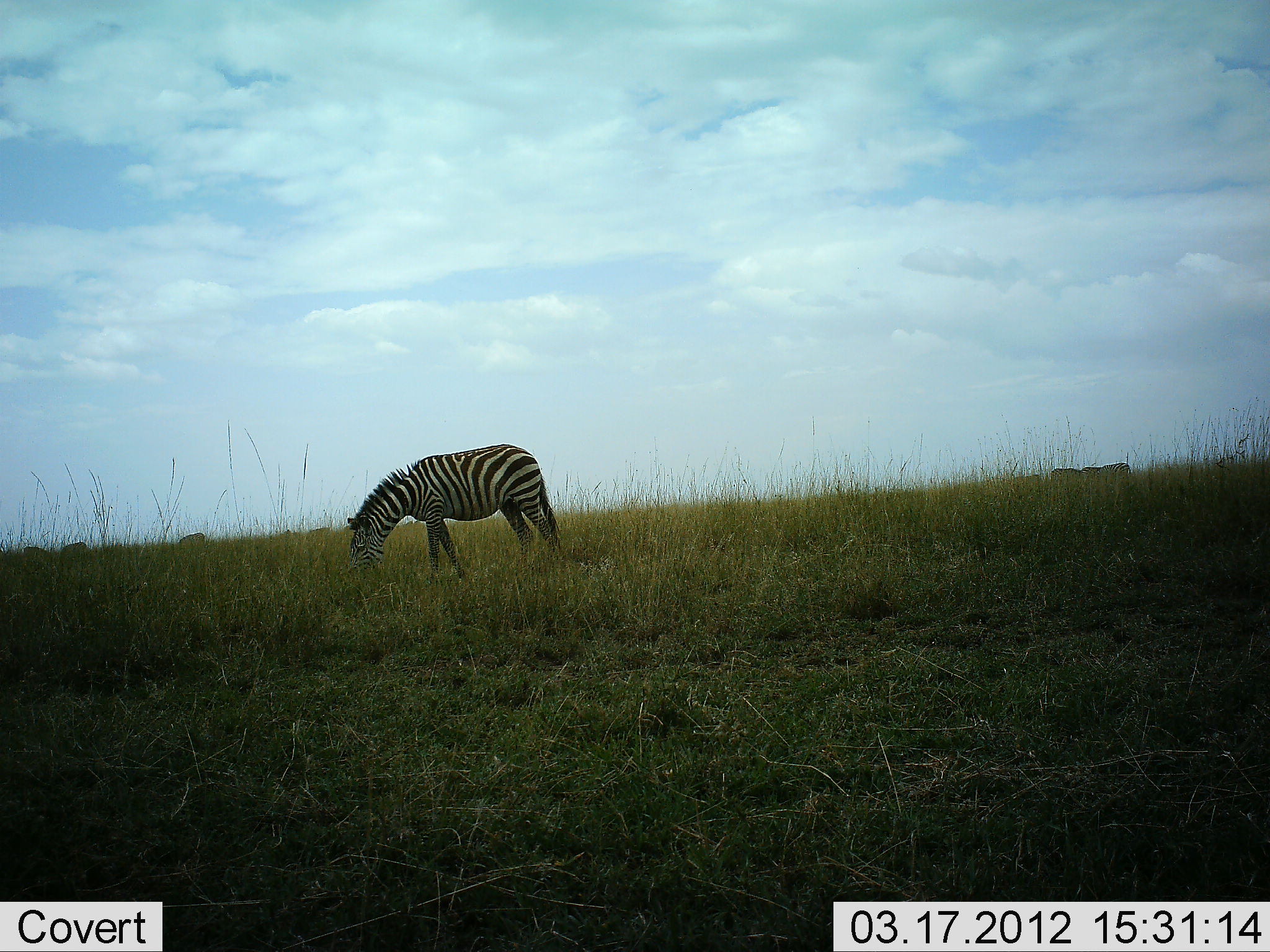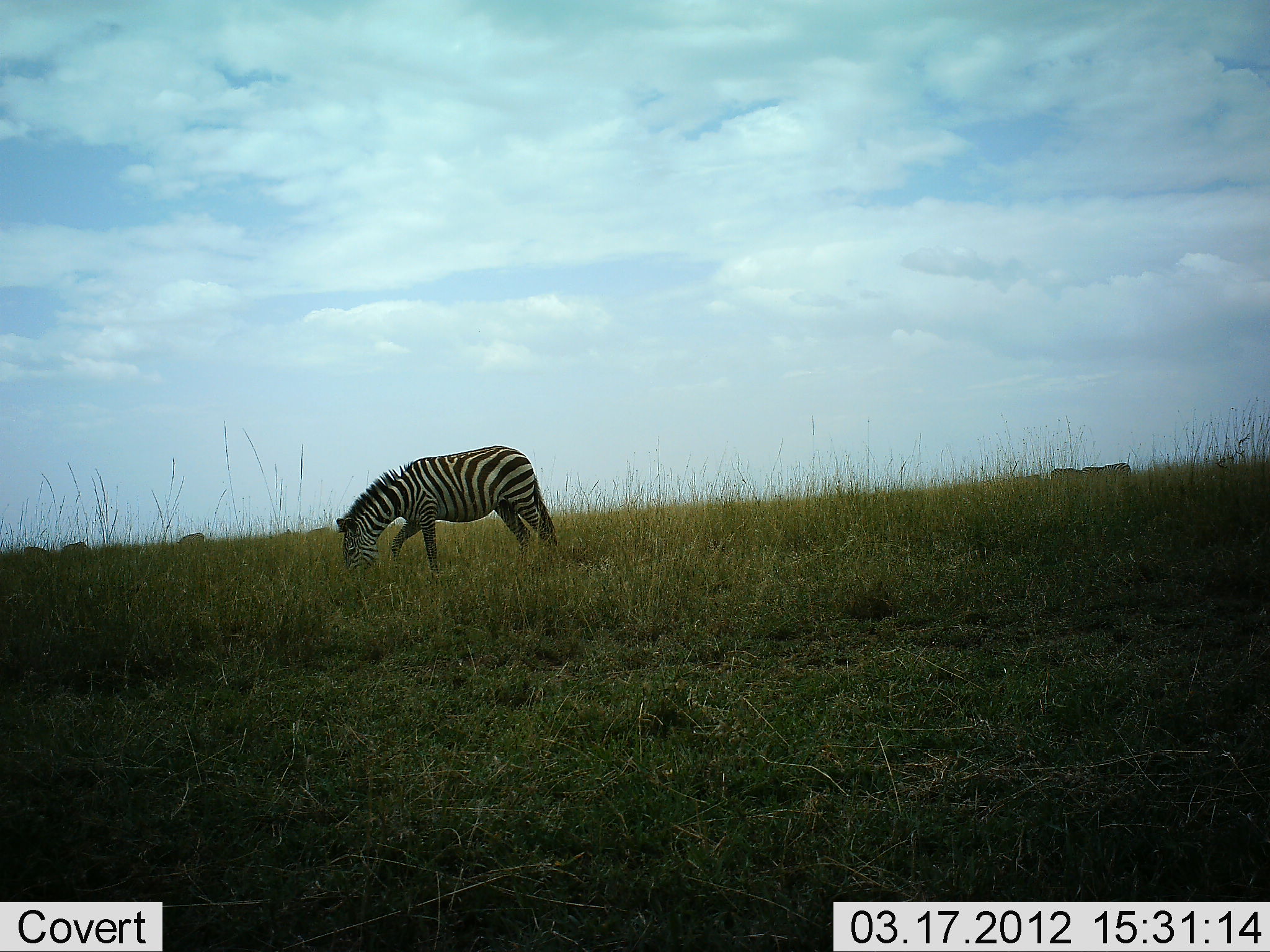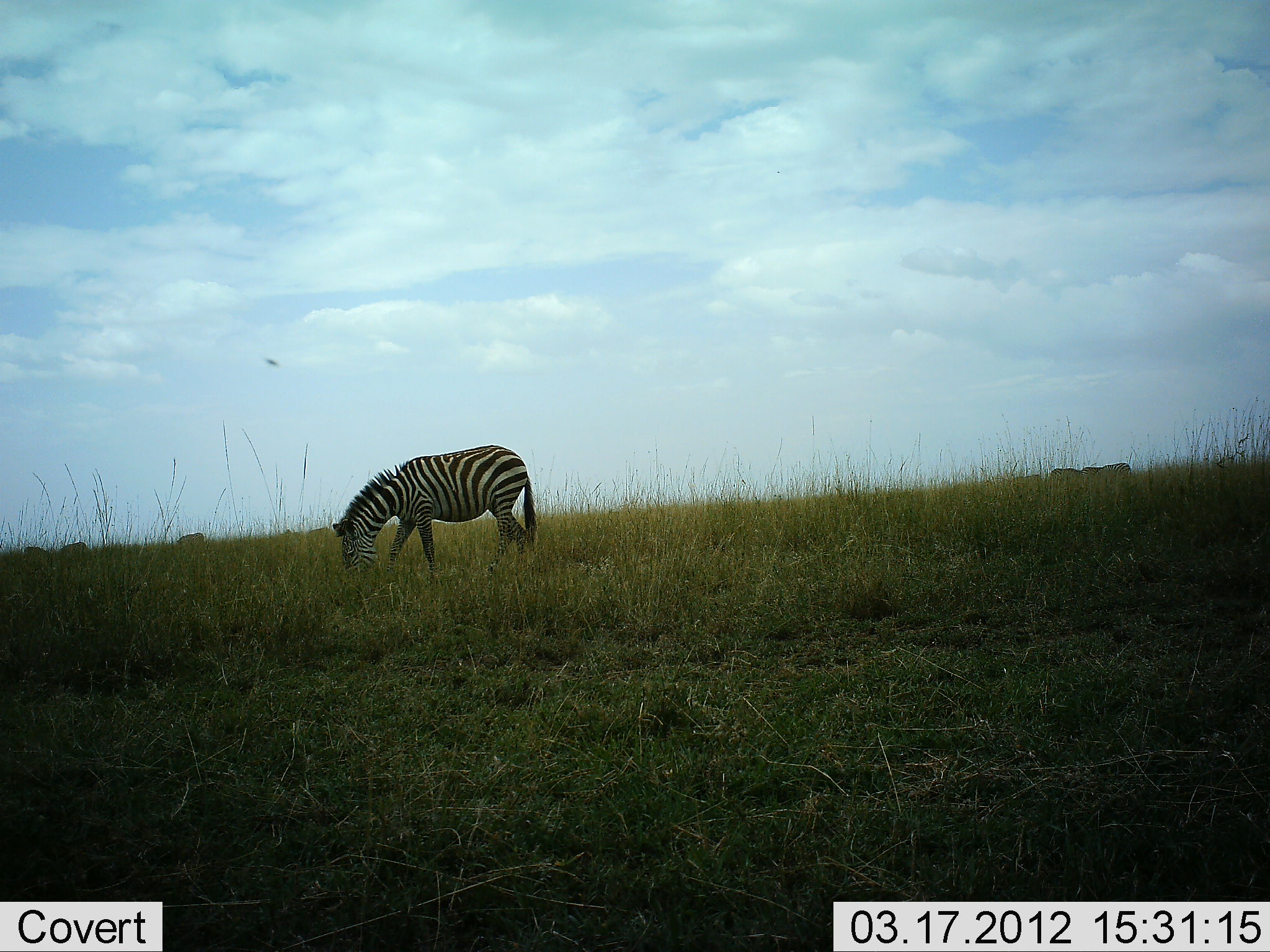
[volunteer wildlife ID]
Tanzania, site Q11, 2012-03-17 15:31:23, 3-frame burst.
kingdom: Animalia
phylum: Chordata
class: Mammalia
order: Perissodactyla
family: Equidae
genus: Equus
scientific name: Equus quagga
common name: plains zebra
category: zebra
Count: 1.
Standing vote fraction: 18%.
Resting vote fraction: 0%.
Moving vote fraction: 24%.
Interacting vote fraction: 0%.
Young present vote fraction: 0%.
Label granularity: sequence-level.